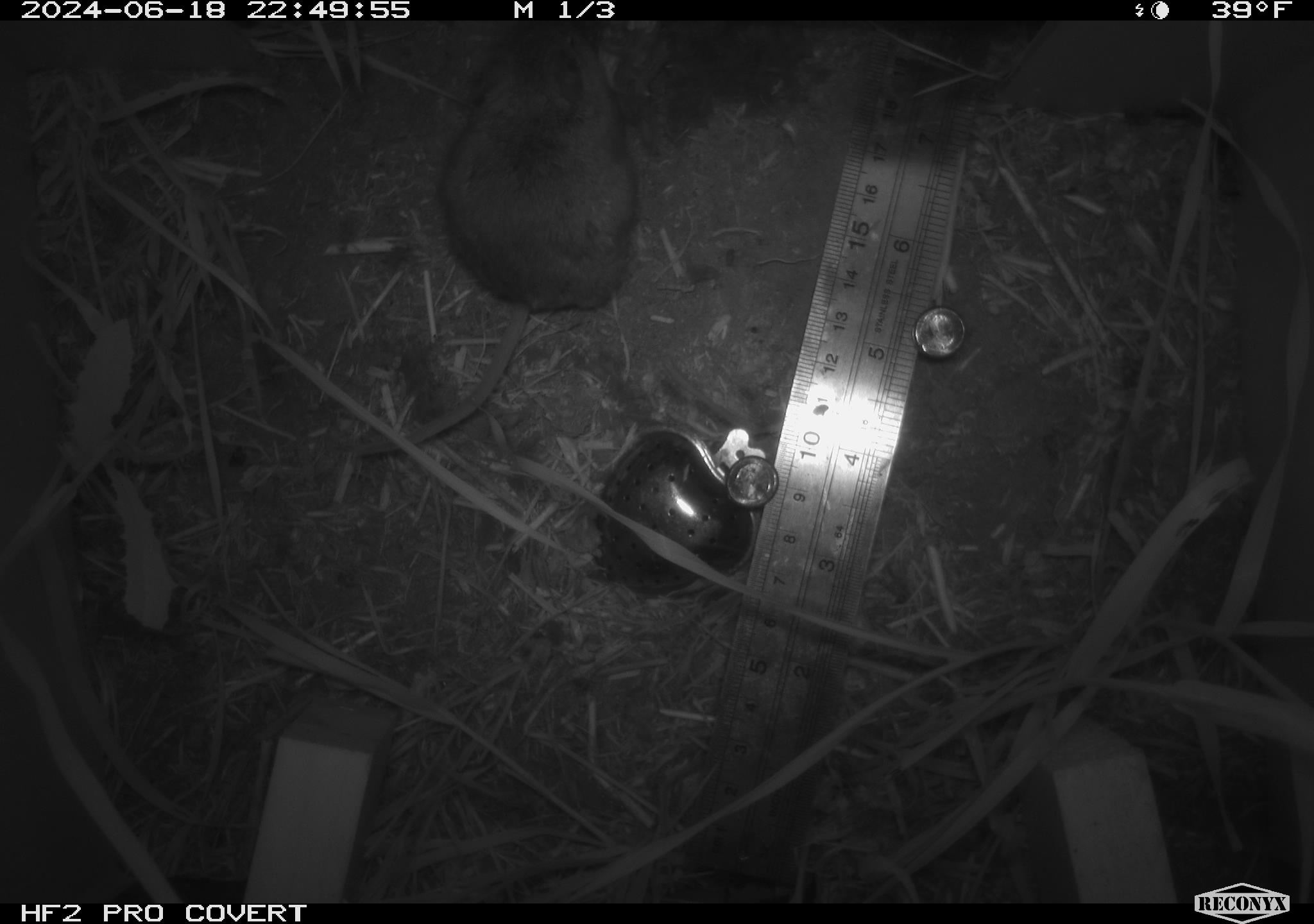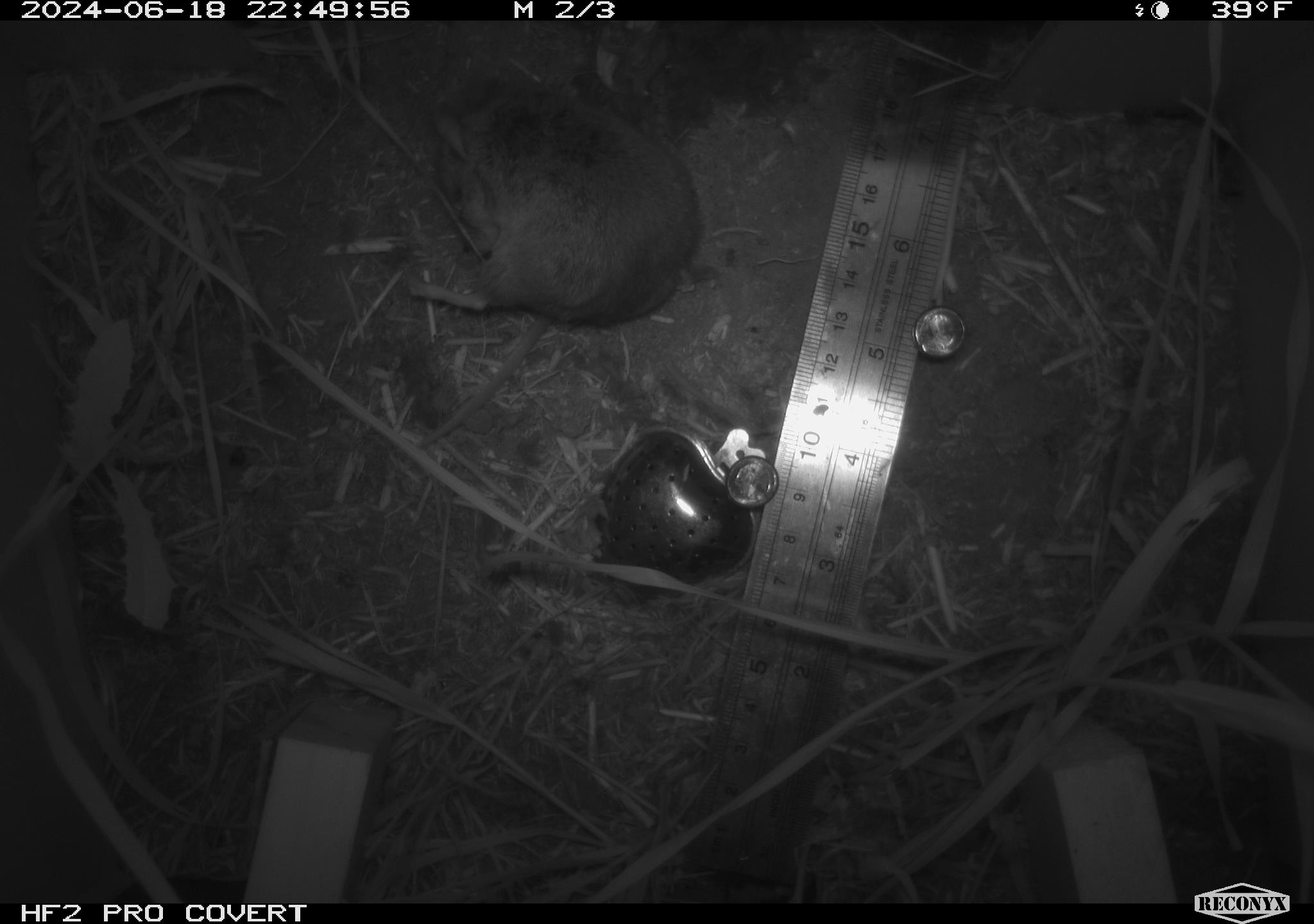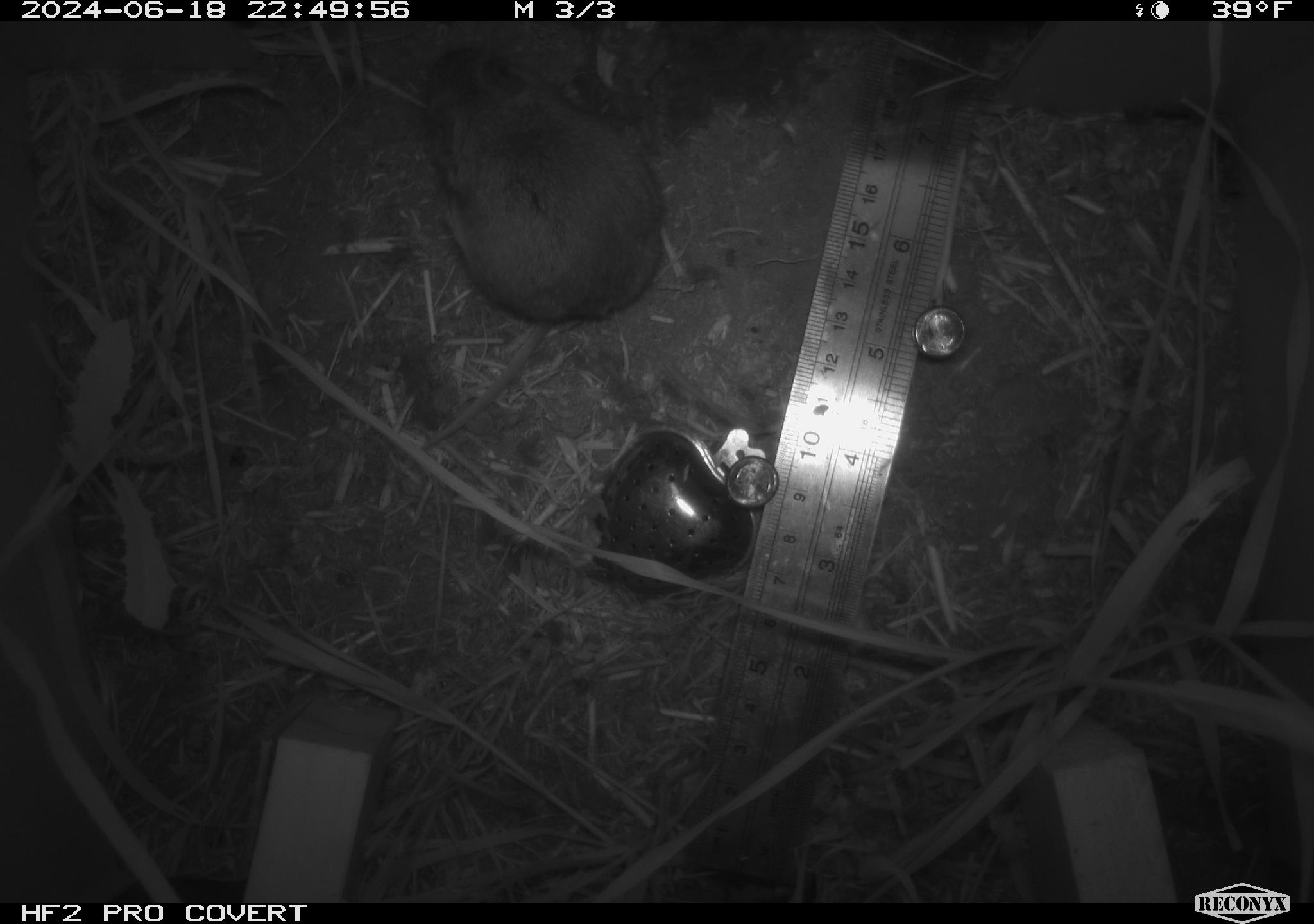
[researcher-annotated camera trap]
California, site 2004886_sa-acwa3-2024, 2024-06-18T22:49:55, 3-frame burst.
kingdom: Animalia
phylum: Chordata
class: Mammalia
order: Rodentia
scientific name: Rodentia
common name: mouse species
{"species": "mouse species (Rodentia)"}